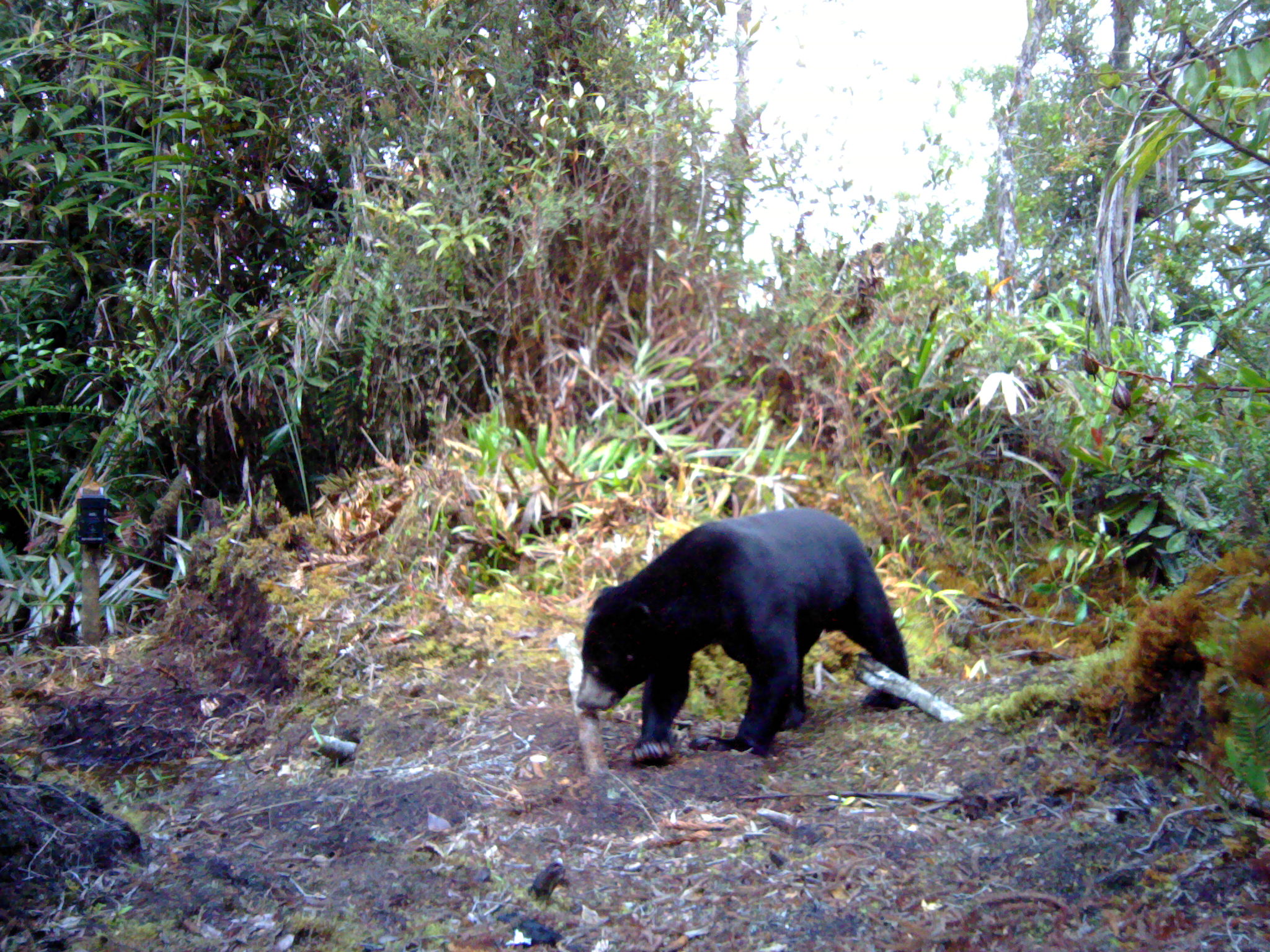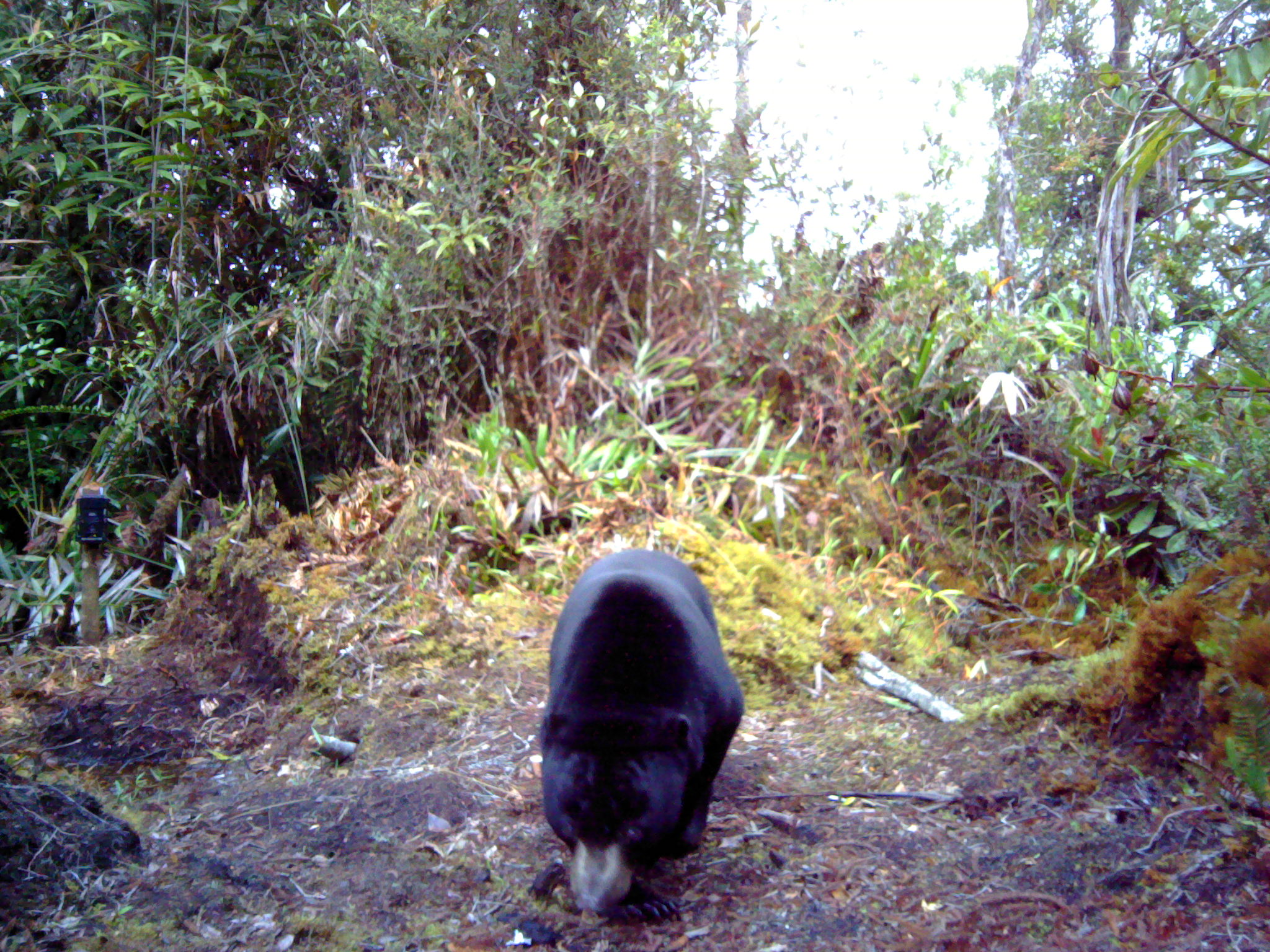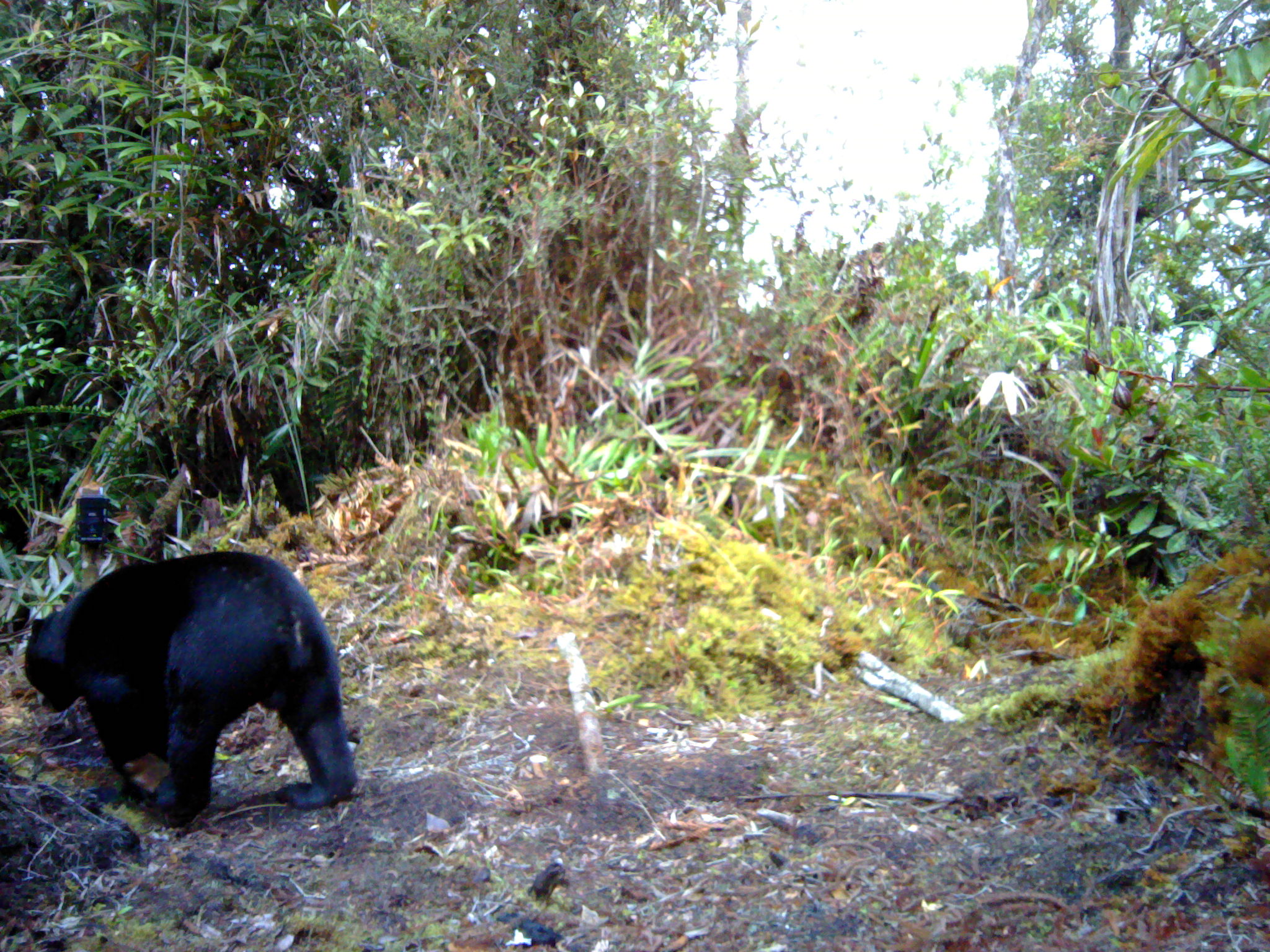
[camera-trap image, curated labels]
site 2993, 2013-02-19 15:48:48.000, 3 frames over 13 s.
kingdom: Animalia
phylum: Chordata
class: Mammalia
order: Carnivora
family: Ursidae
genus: Helarctos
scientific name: Helarctos malayanus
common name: sun bear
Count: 1.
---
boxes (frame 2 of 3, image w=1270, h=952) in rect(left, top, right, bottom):
helarctos malayanus: rect(533, 548, 742, 925)